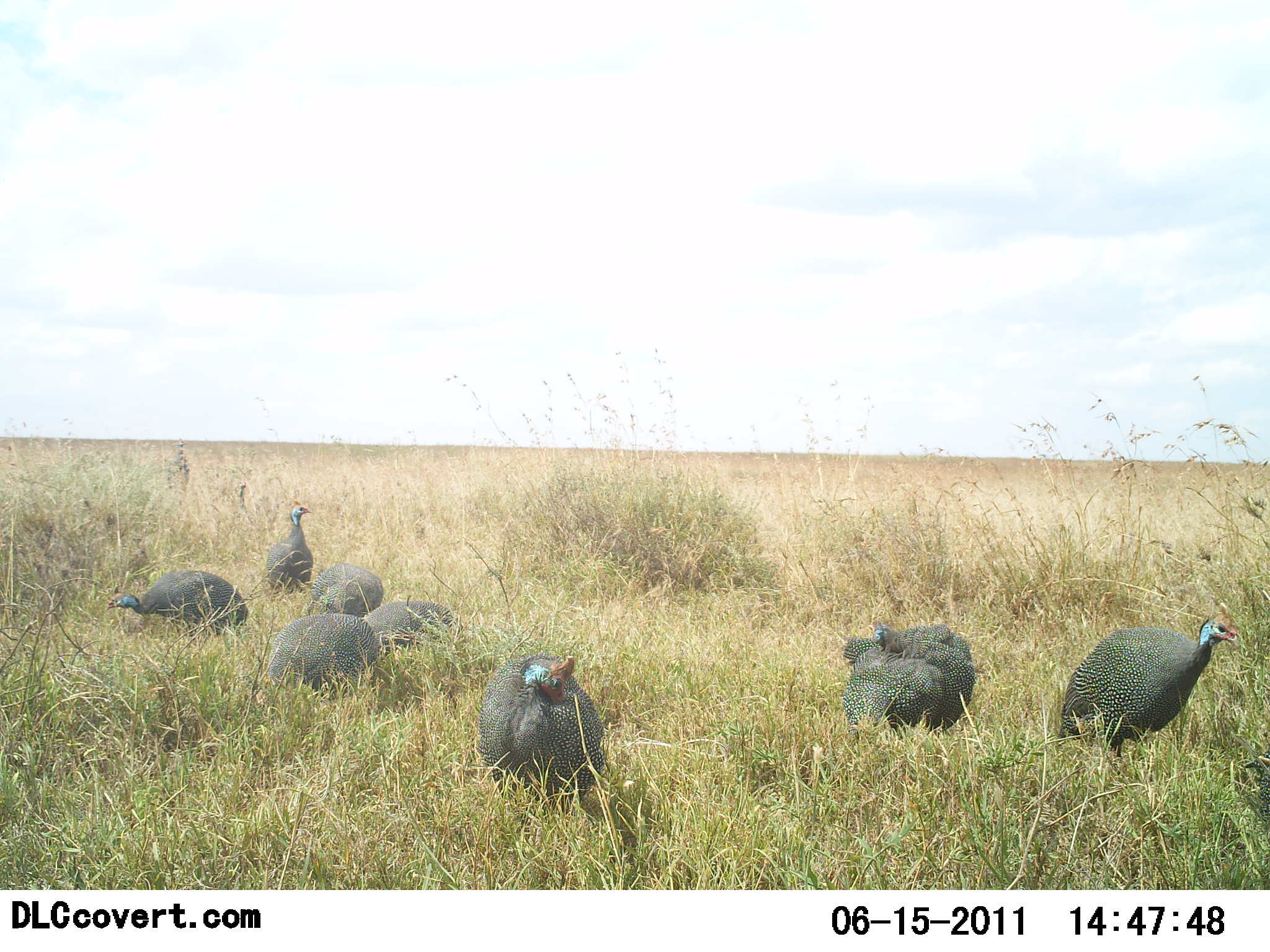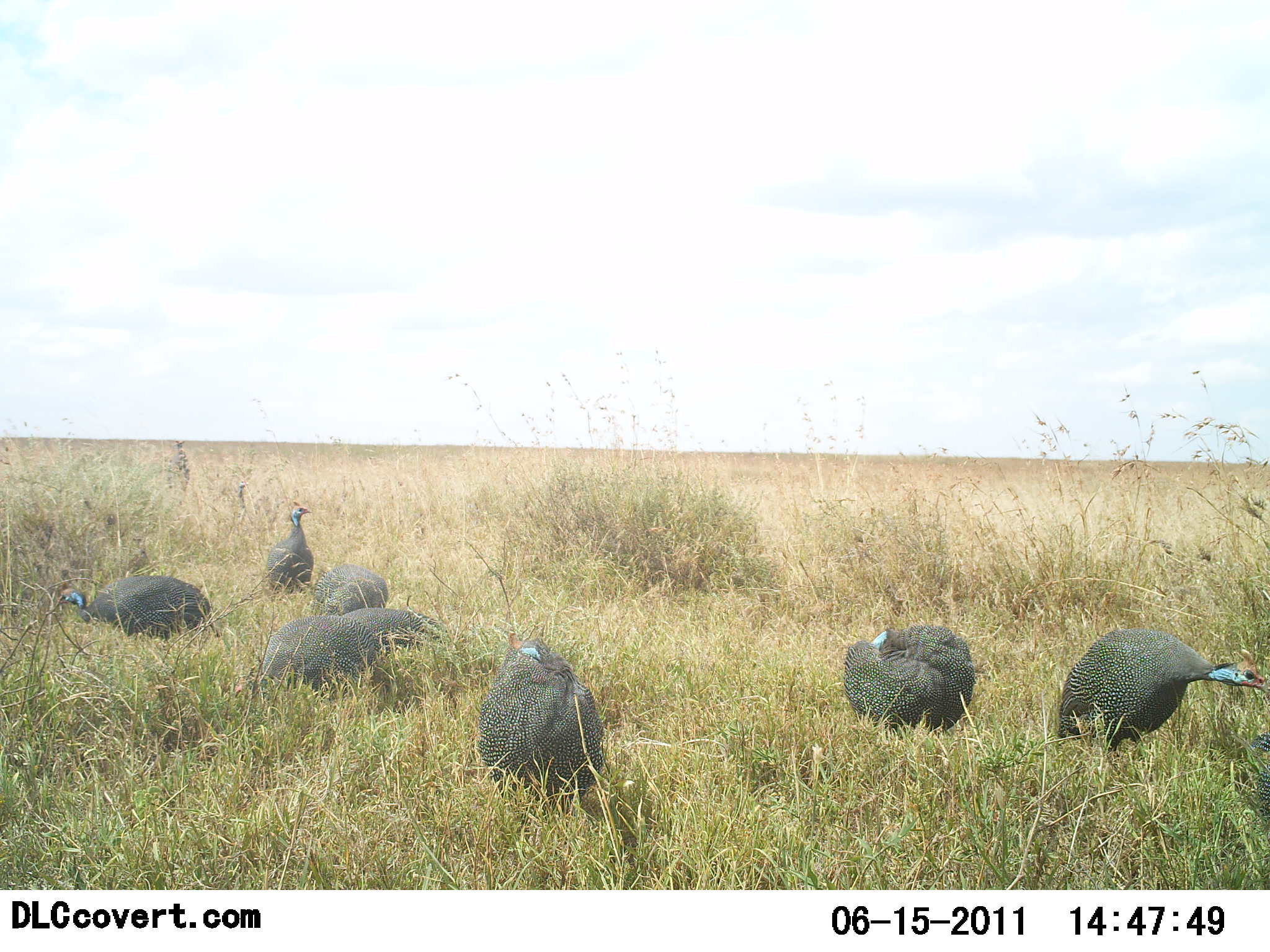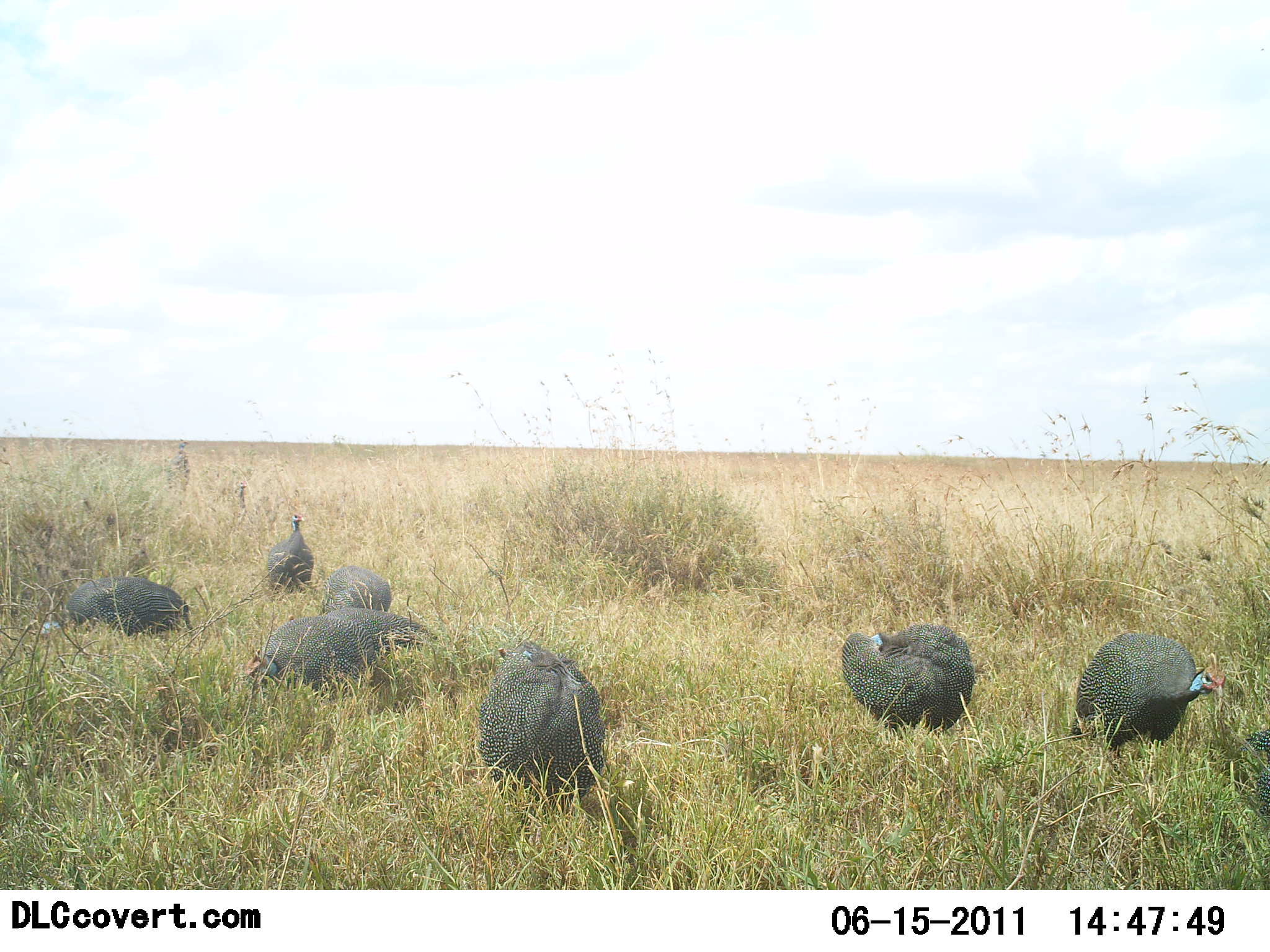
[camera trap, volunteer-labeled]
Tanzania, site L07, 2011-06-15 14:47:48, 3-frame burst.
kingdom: Animalia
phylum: Chordata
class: Aves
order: Galliformes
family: Numididae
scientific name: Numididae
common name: guinea fowl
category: guineafowl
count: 7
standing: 55%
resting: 27%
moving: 18%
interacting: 0%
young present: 0%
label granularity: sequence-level